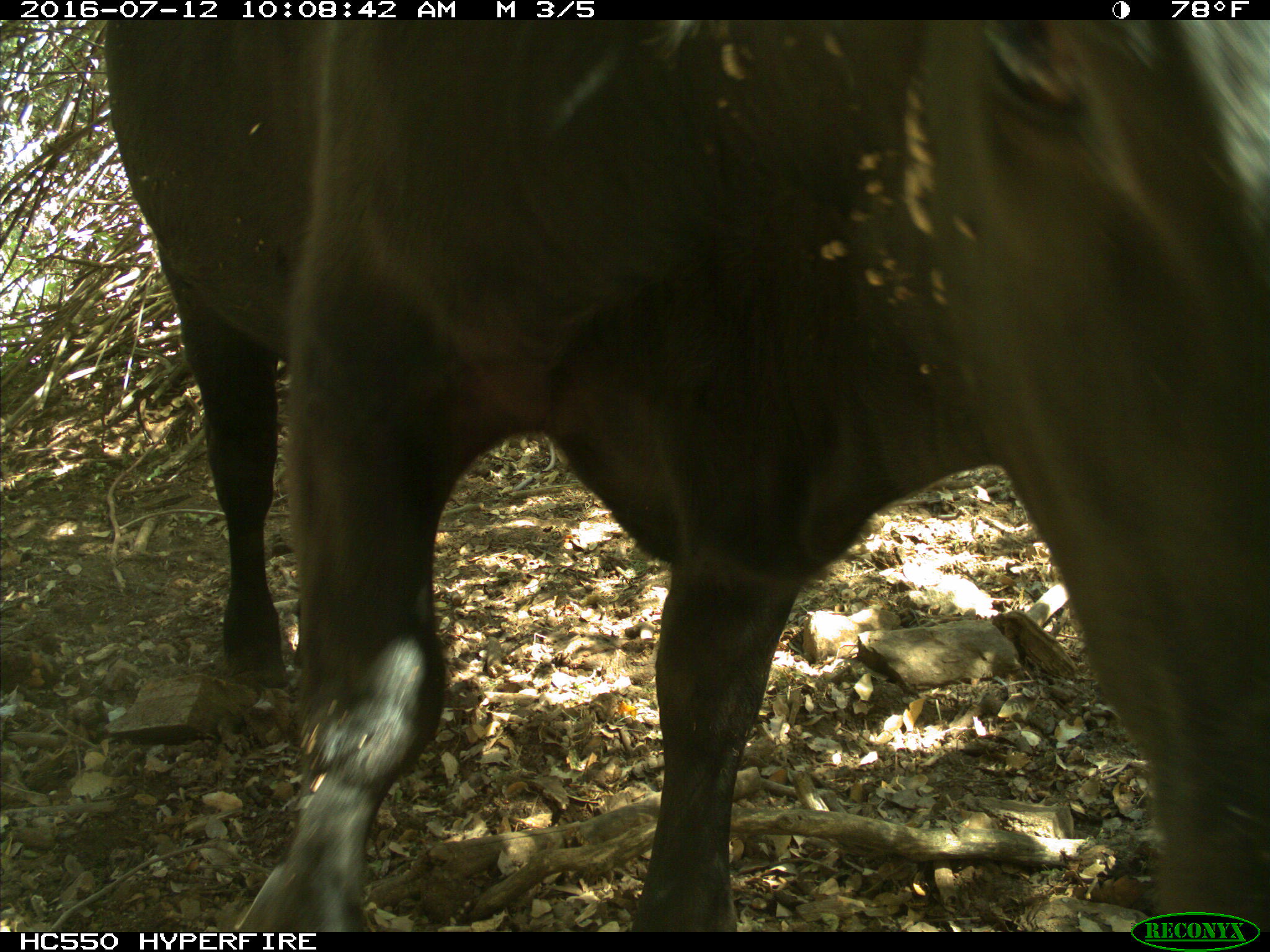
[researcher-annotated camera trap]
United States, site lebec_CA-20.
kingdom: Animalia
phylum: Chordata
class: Mammalia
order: Artiodactyla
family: Bovidae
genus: Bos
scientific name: Bos taurus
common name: domestic cow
Bos taurus (domestic cow).